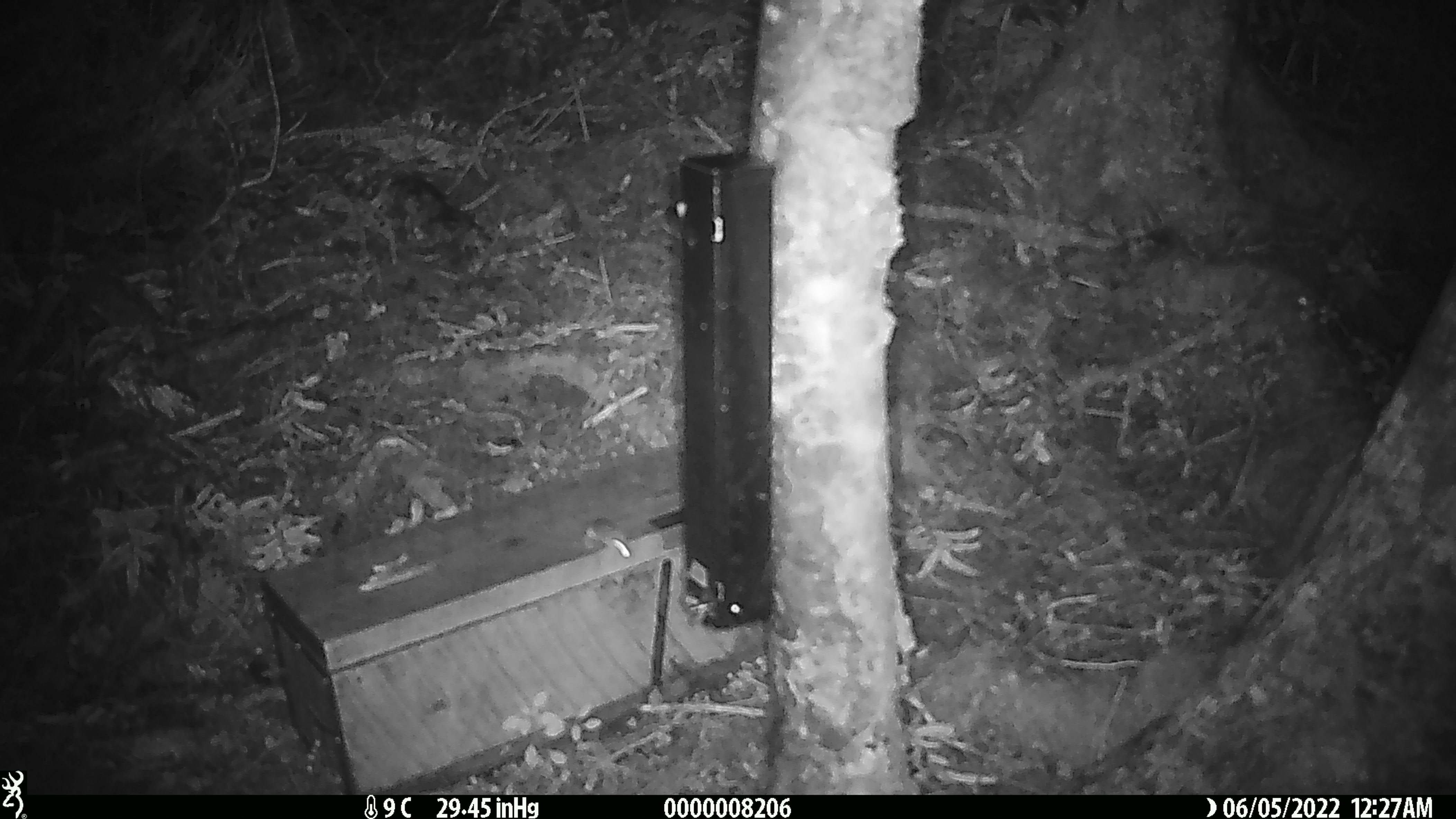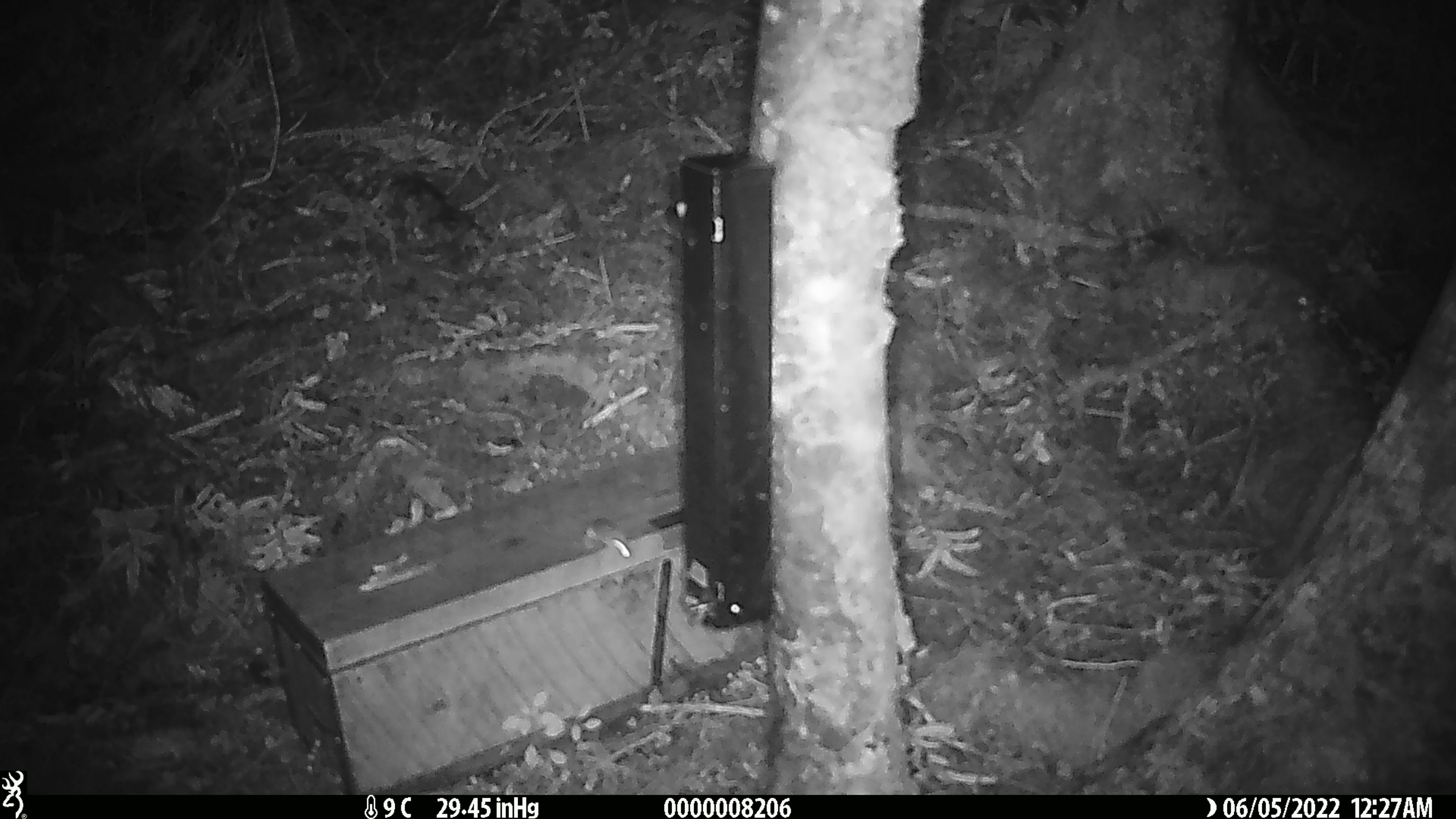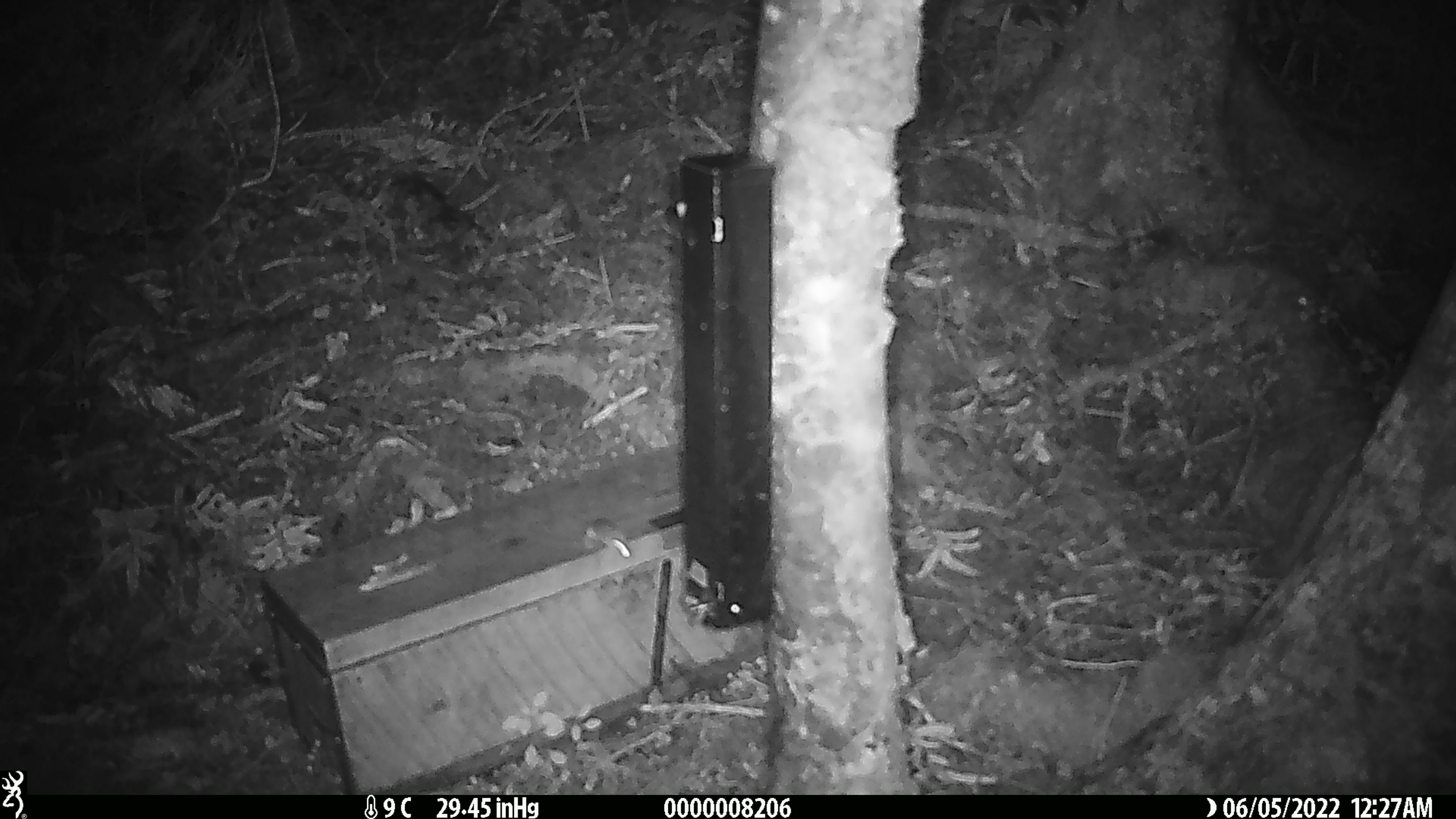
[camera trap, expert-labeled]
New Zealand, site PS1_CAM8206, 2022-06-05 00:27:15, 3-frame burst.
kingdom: Animalia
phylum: Chordata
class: Mammalia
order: Rodentia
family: Muridae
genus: Mus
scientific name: Mus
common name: mouse